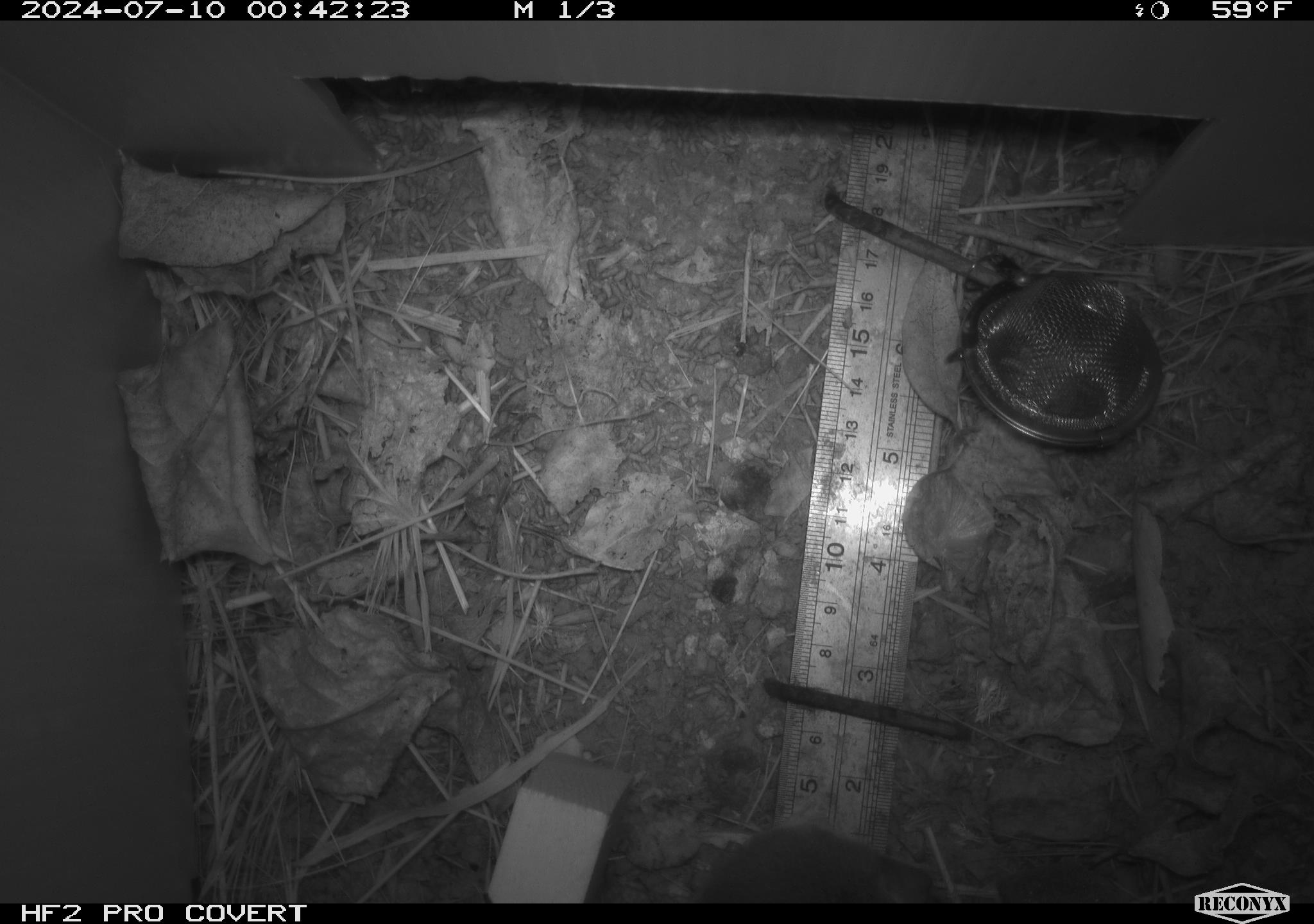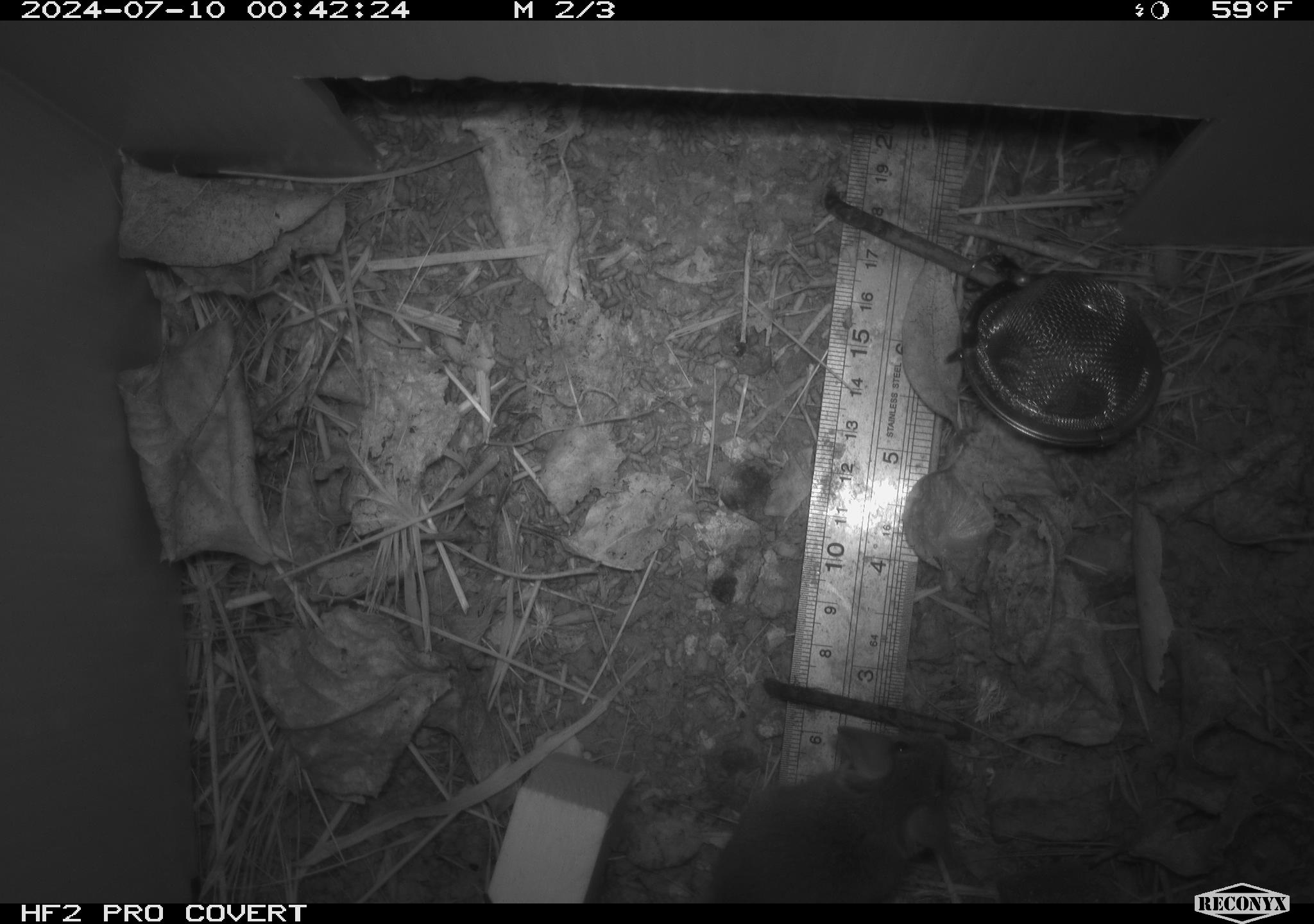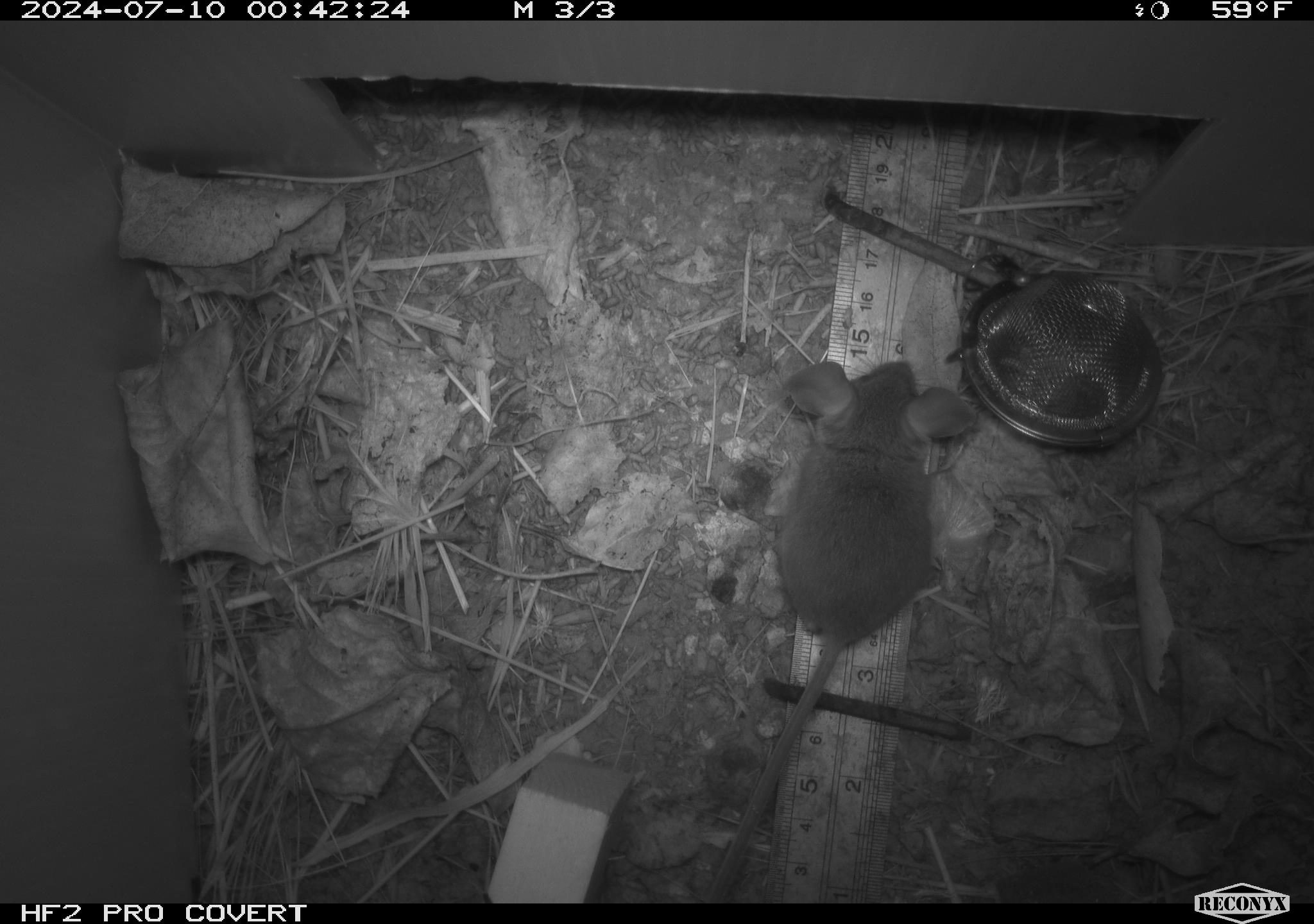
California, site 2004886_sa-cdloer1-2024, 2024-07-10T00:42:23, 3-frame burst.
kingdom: Animalia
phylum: Chordata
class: Mammalia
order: Rodentia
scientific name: Rodentia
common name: mouse species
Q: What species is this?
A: Mouse species (Rodentia).